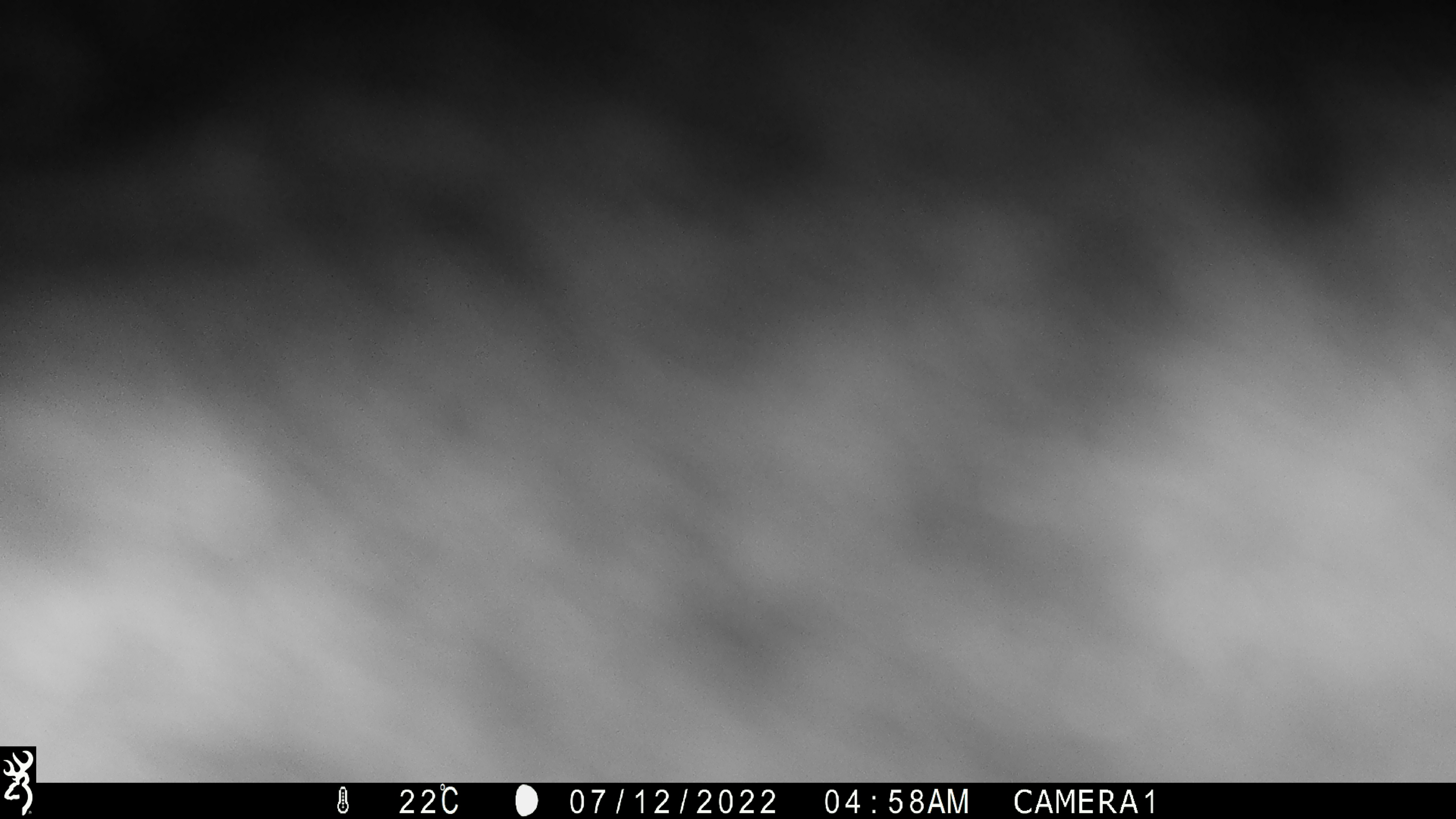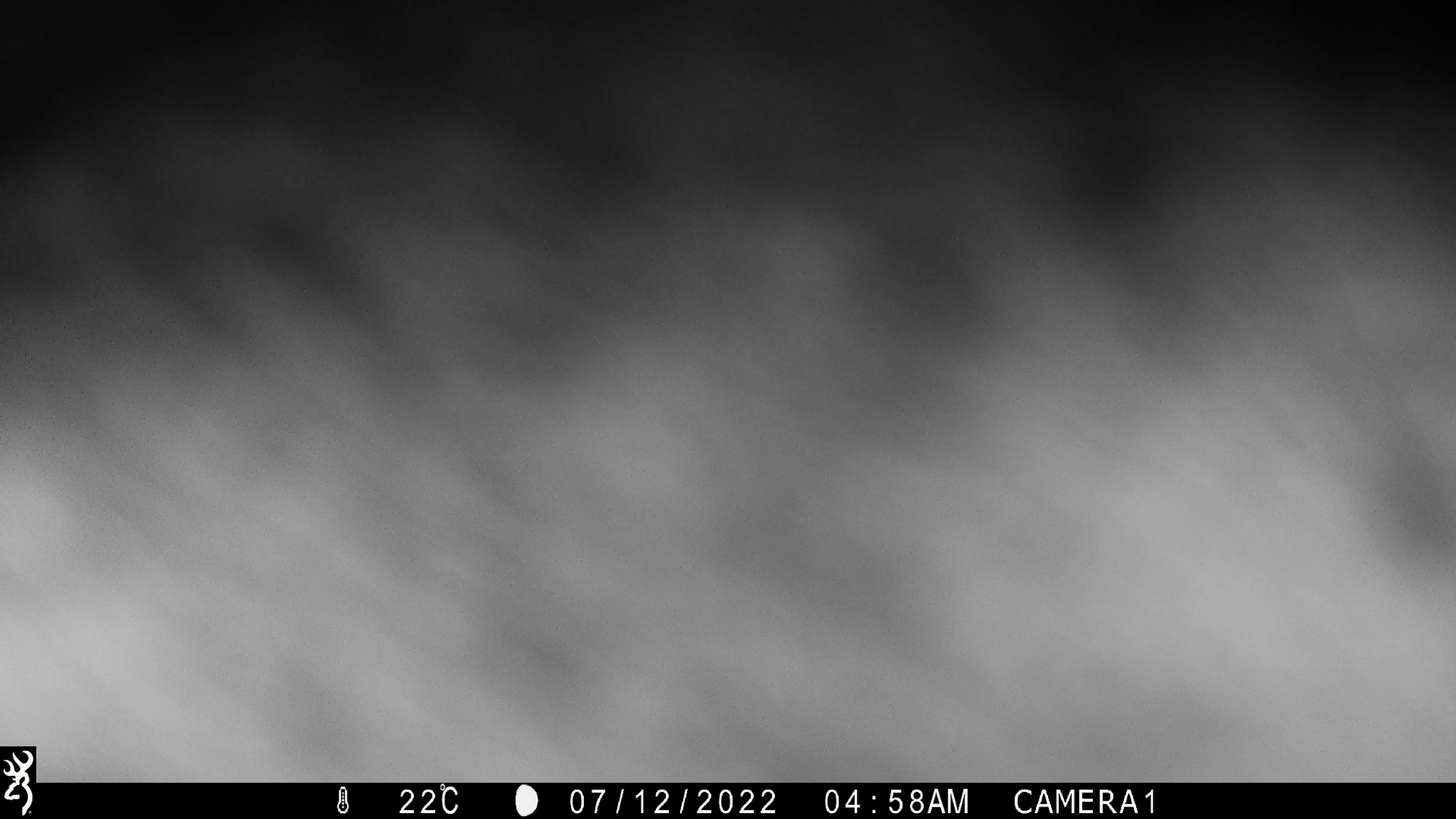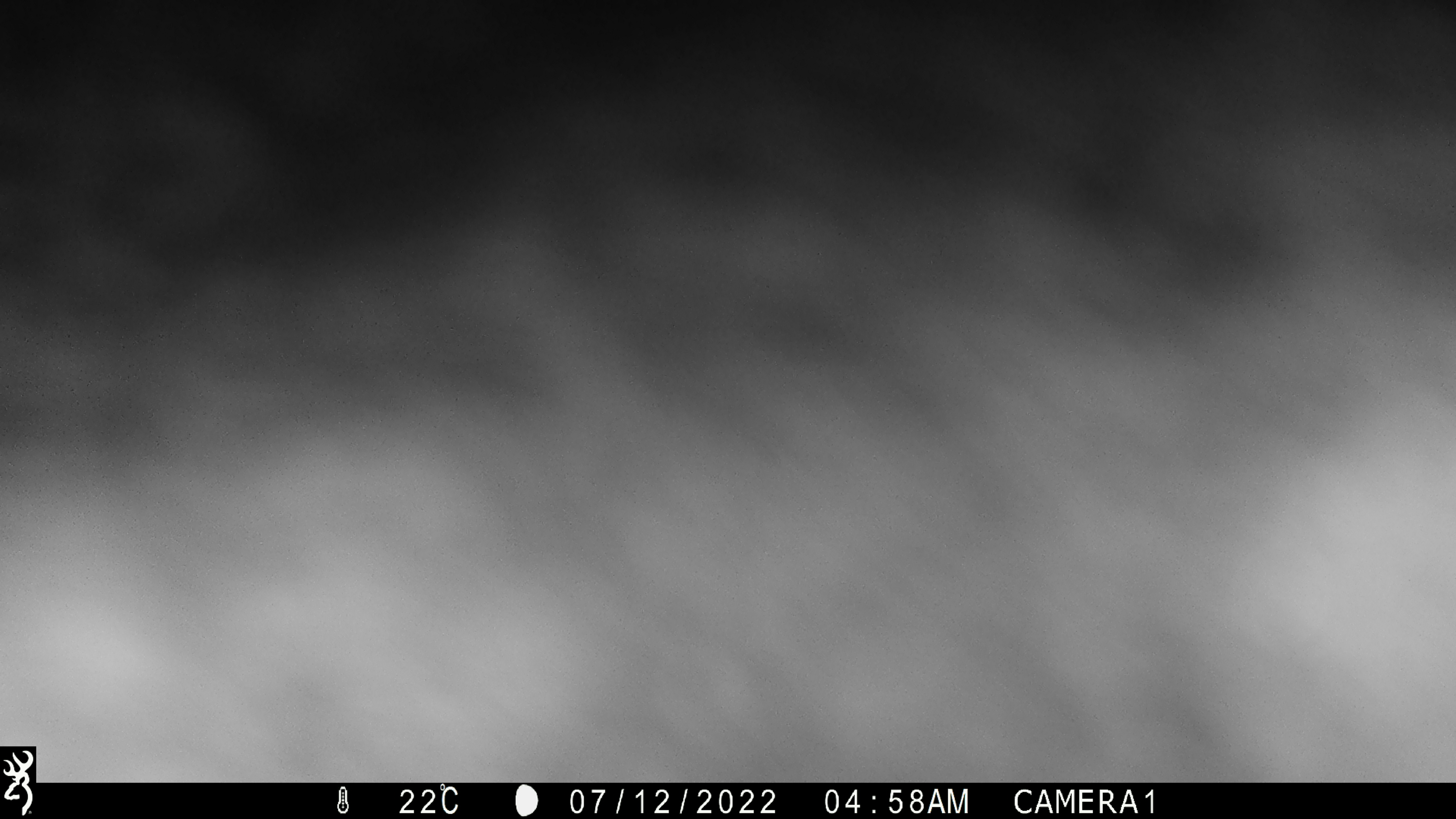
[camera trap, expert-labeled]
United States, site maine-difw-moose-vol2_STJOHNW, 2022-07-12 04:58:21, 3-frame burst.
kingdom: Animalia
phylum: Chordata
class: Mammalia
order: Artiodactyla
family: Cervidae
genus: Alces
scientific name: Alces alces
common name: moose